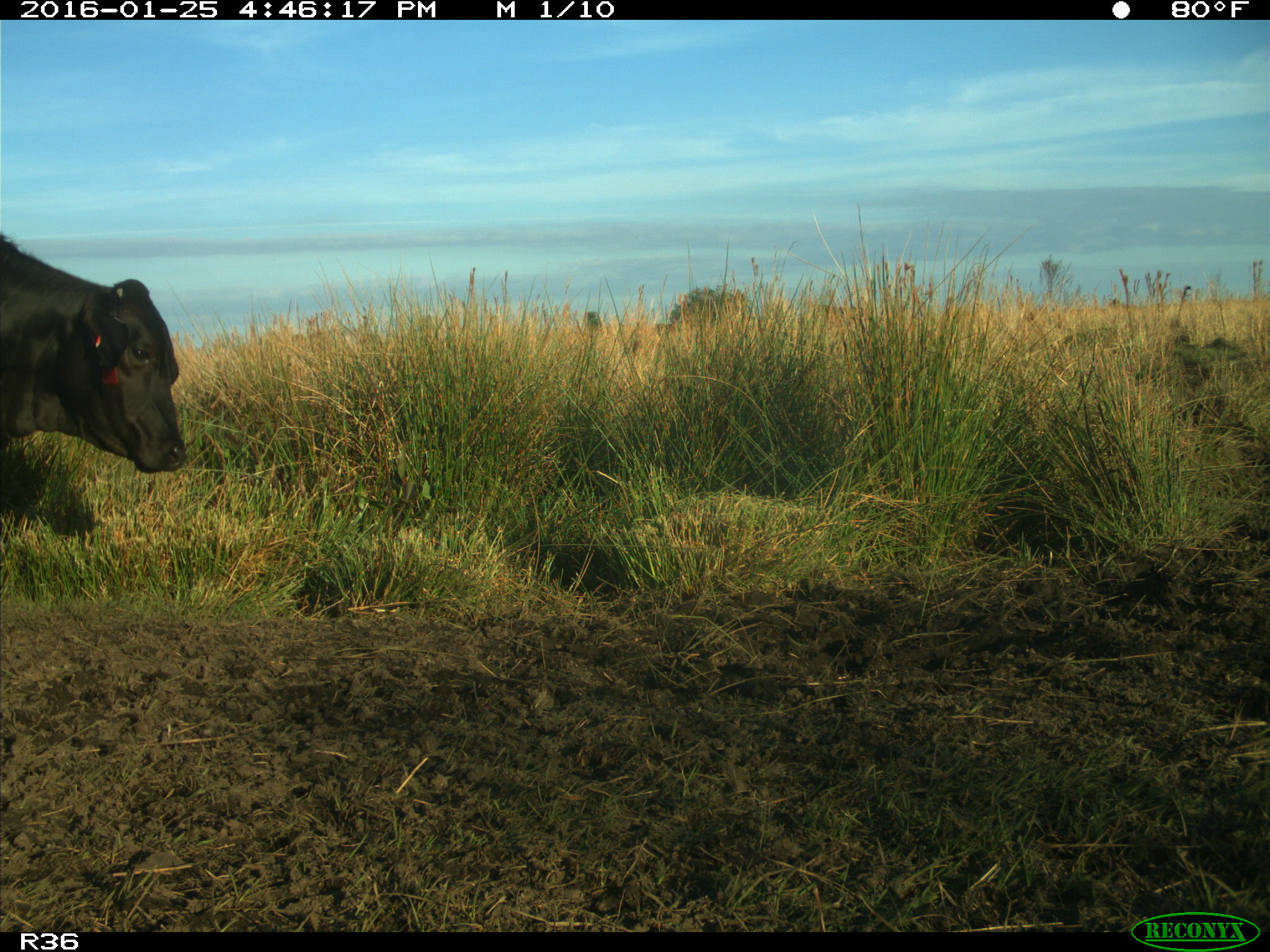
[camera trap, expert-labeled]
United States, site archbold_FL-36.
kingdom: Animalia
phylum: Chordata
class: Mammalia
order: Artiodactyla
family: Bovidae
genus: Bos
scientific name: Bos taurus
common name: domestic cow